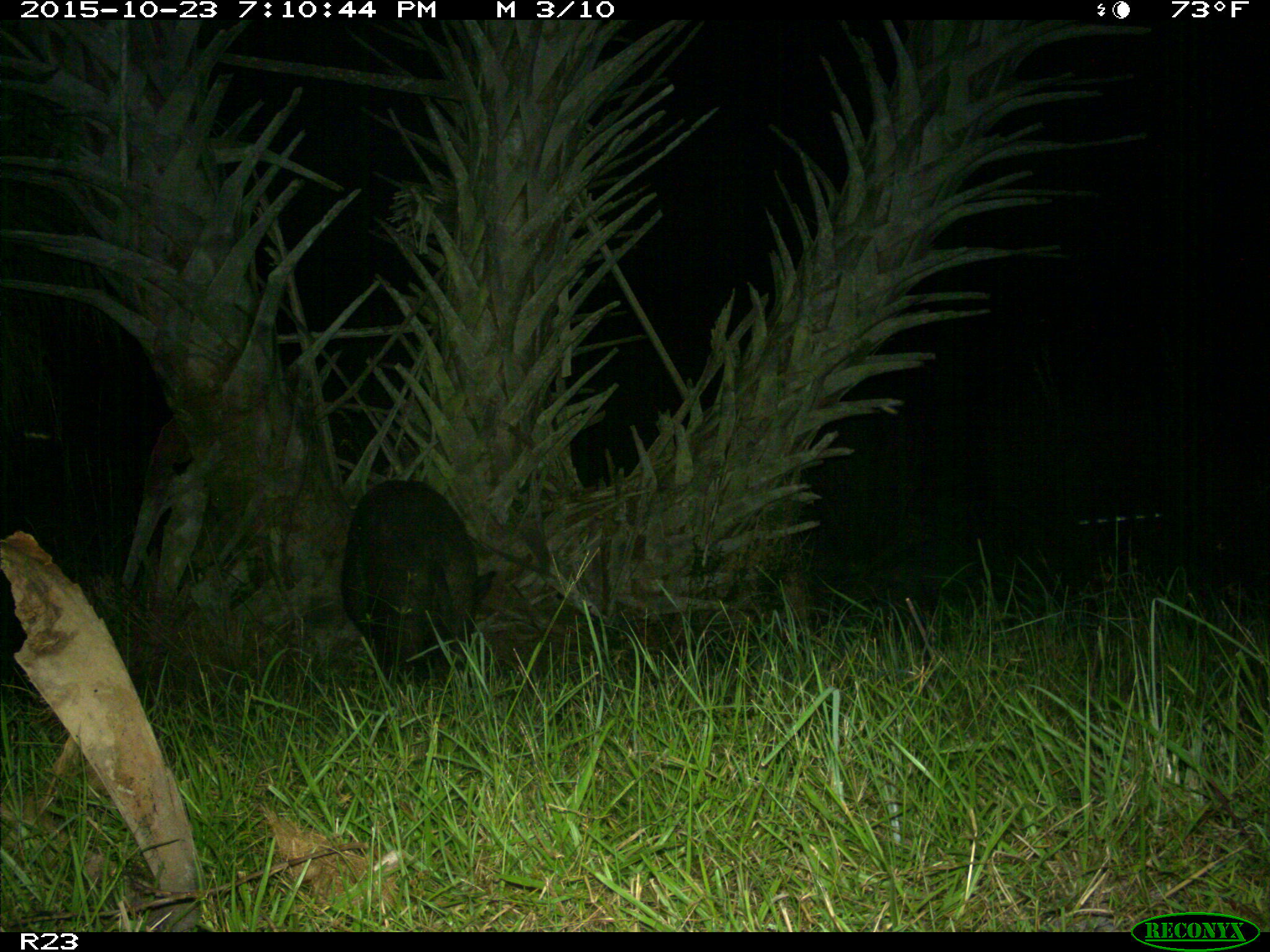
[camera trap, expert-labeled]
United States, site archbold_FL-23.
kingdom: Animalia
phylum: Chordata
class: Mammalia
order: Artiodactyla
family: Suidae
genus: Sus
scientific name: Sus scrofa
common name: wild boar